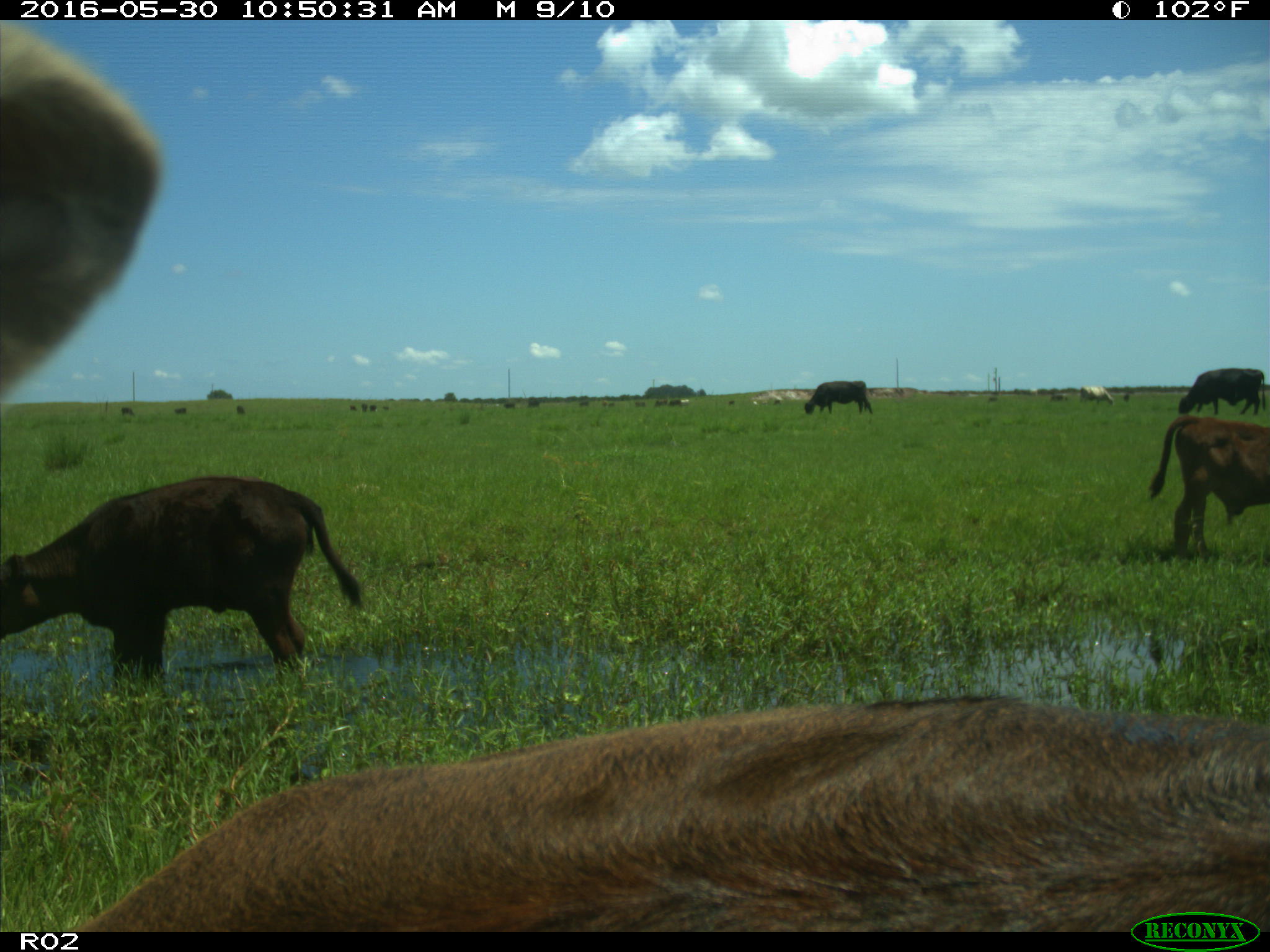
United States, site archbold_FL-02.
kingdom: Animalia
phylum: Chordata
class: Mammalia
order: Artiodactyla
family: Bovidae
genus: Bos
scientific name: Bos taurus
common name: domestic cow